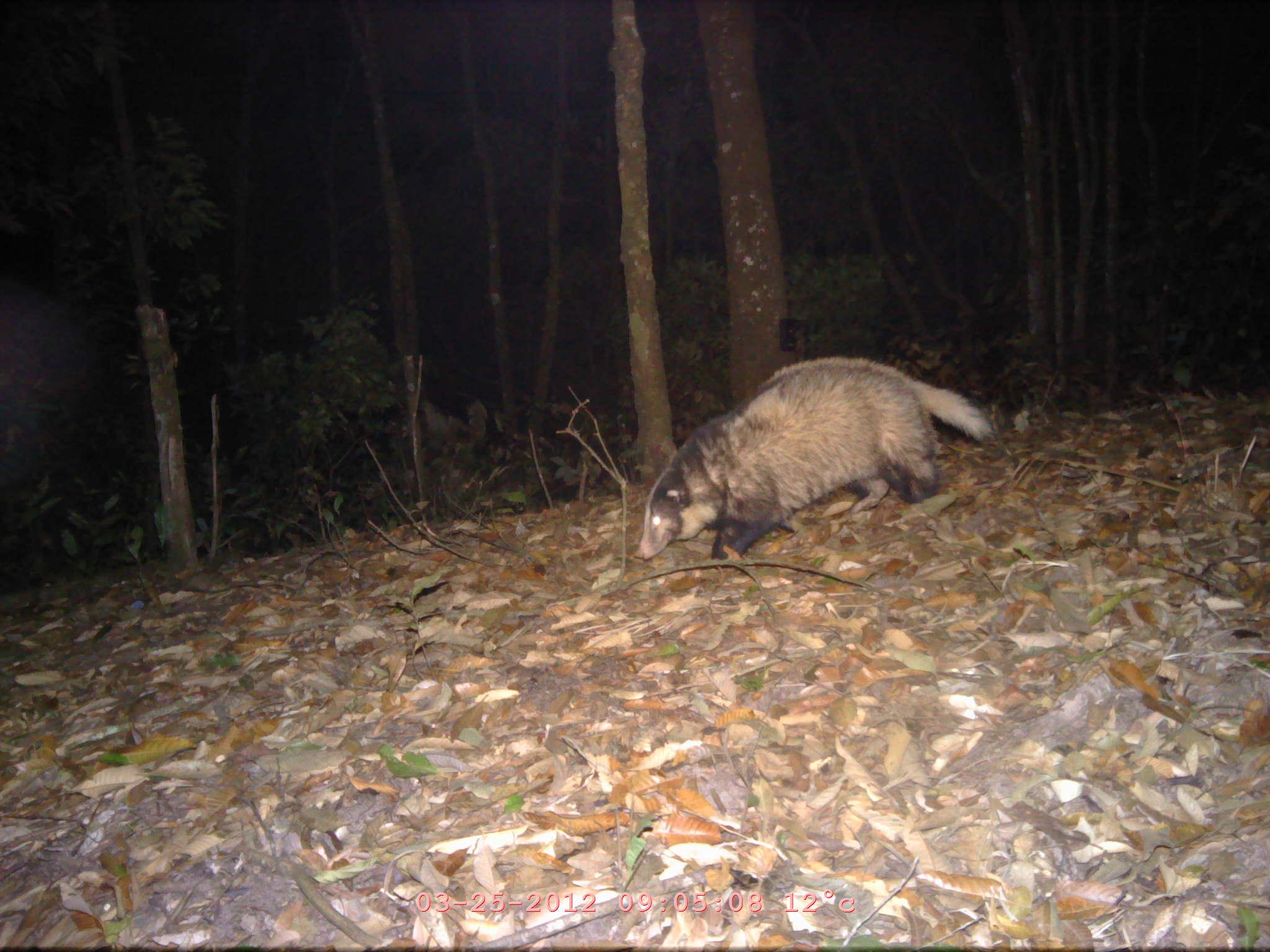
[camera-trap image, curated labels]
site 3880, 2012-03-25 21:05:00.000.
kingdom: Animalia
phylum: Chordata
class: Mammalia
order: Carnivora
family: Mustelidae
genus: Arctonyx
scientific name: Arctonyx collaris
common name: greater hog badger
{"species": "Arctonyx collaris (greater hog badger)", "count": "1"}